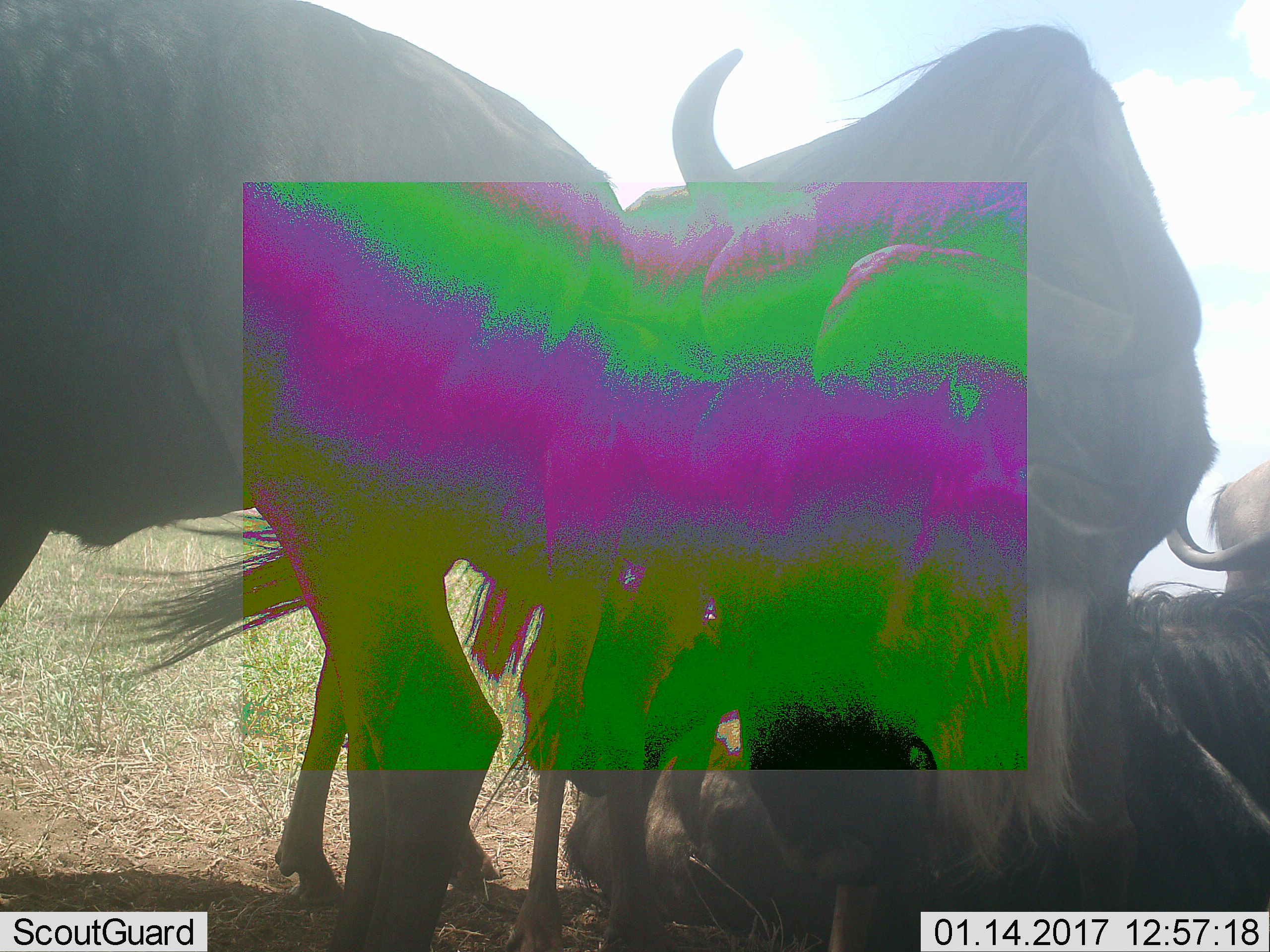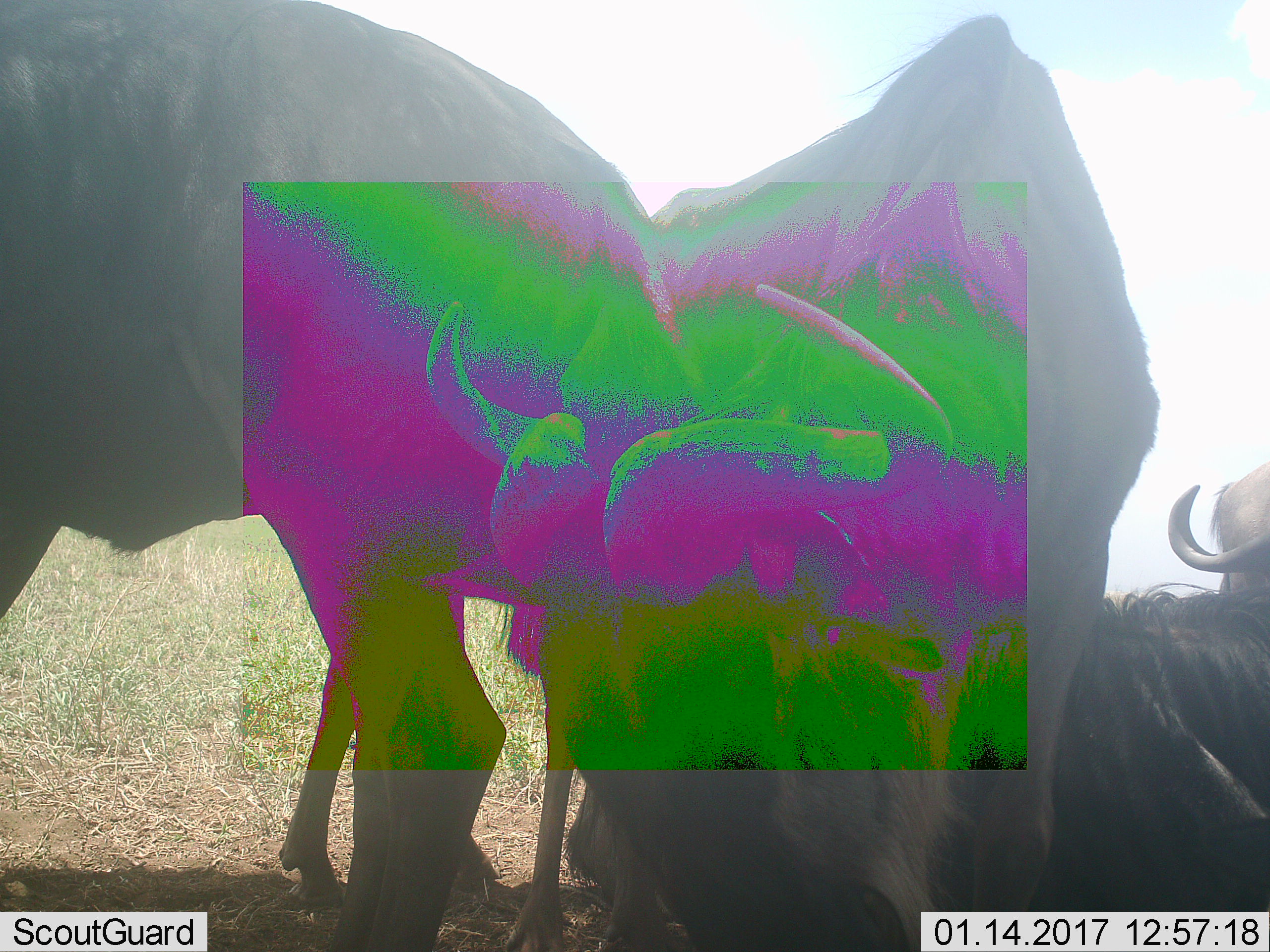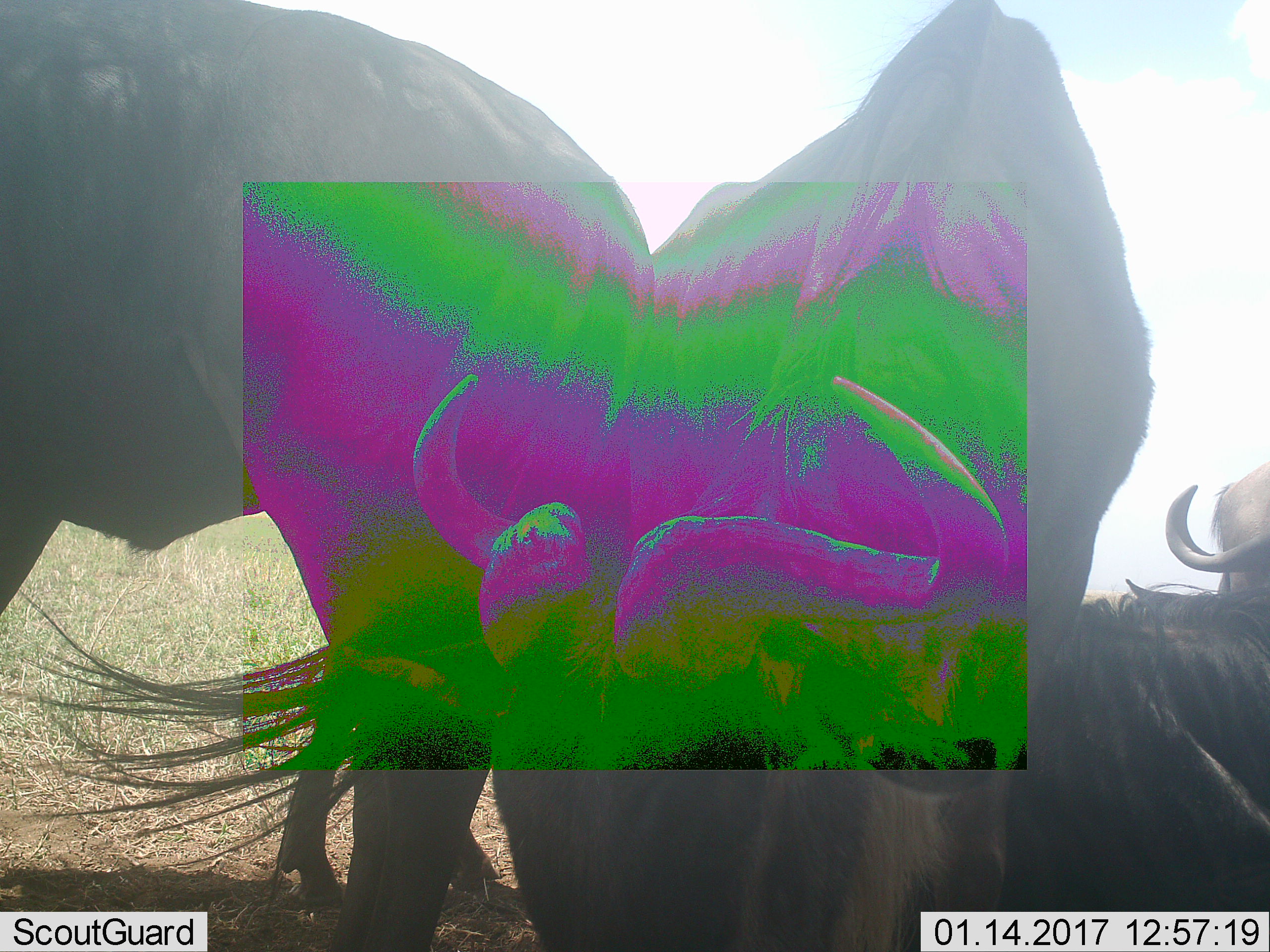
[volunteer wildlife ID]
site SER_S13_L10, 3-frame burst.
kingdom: Animalia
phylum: Chordata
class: Mammalia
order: Artiodactyla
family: Bovidae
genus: Connochaetes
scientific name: Connochaetes taurinus taurinus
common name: blue wildebeest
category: wildebeestblue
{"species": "wildebeestblue (blue wildebeest) (Connochaetes taurinus taurinus)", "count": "4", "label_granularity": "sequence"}